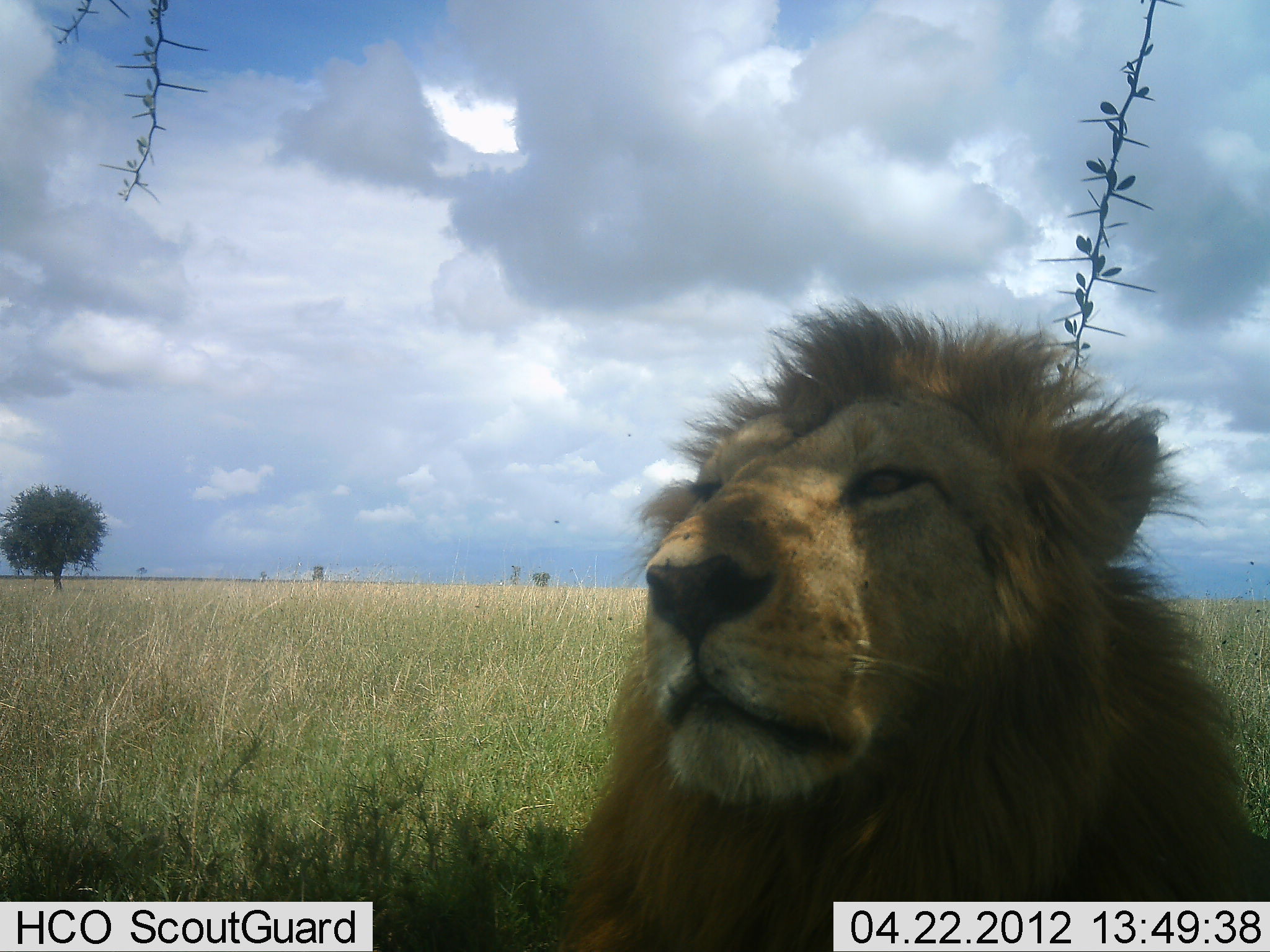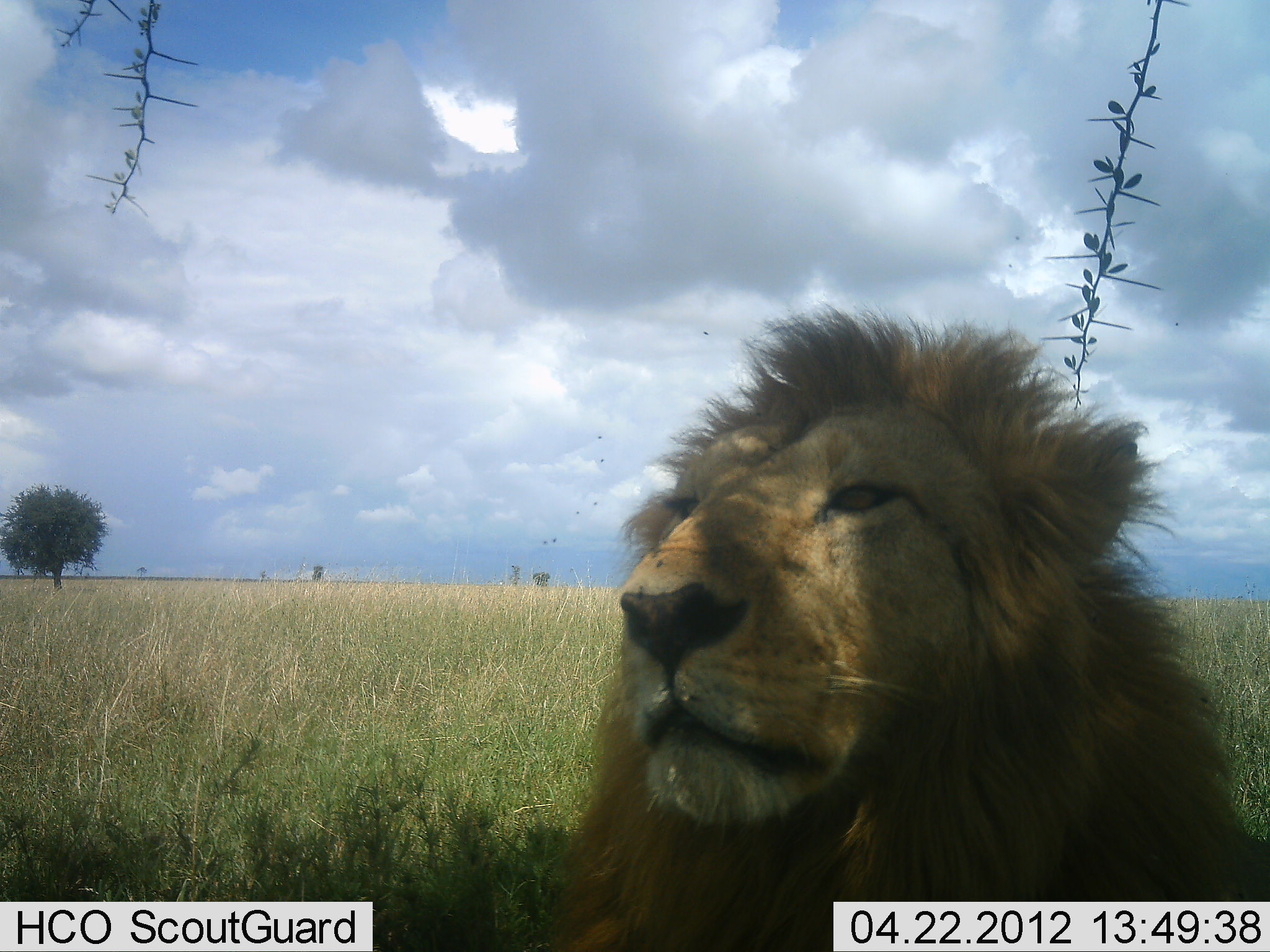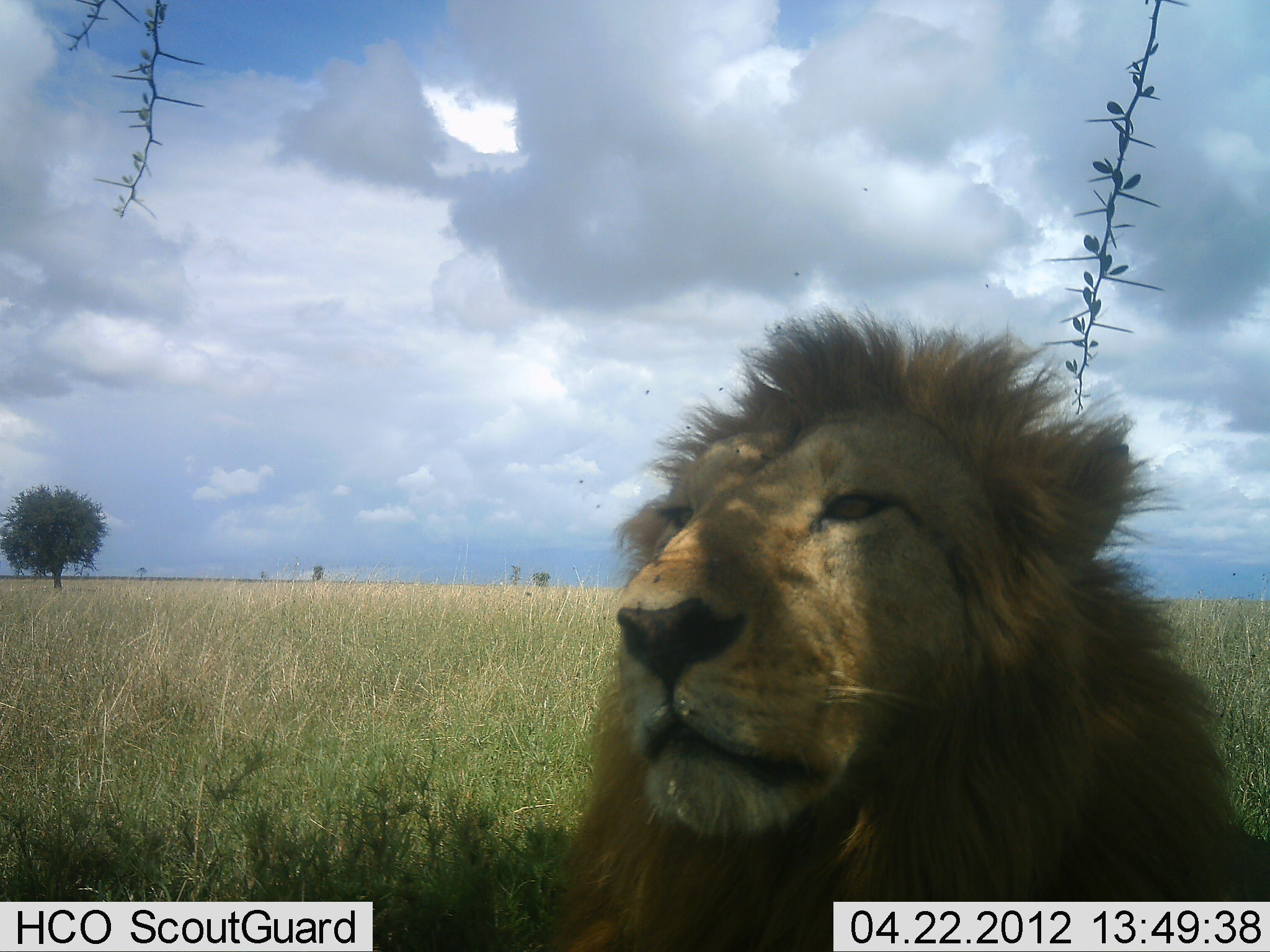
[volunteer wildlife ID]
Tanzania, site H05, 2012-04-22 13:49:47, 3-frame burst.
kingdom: Animalia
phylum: Chordata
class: Mammalia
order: Carnivora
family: Felidae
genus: Panthera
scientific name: Panthera leo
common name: lion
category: lionmale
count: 1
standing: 11%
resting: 89%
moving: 0%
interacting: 0%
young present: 0%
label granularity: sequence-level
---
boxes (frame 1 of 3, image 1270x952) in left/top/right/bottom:
animal: 558/296/1270/952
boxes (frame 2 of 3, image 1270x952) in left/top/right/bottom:
animal: 554/305/1270/951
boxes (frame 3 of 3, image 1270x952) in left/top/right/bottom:
animal: 545/303/1265/950